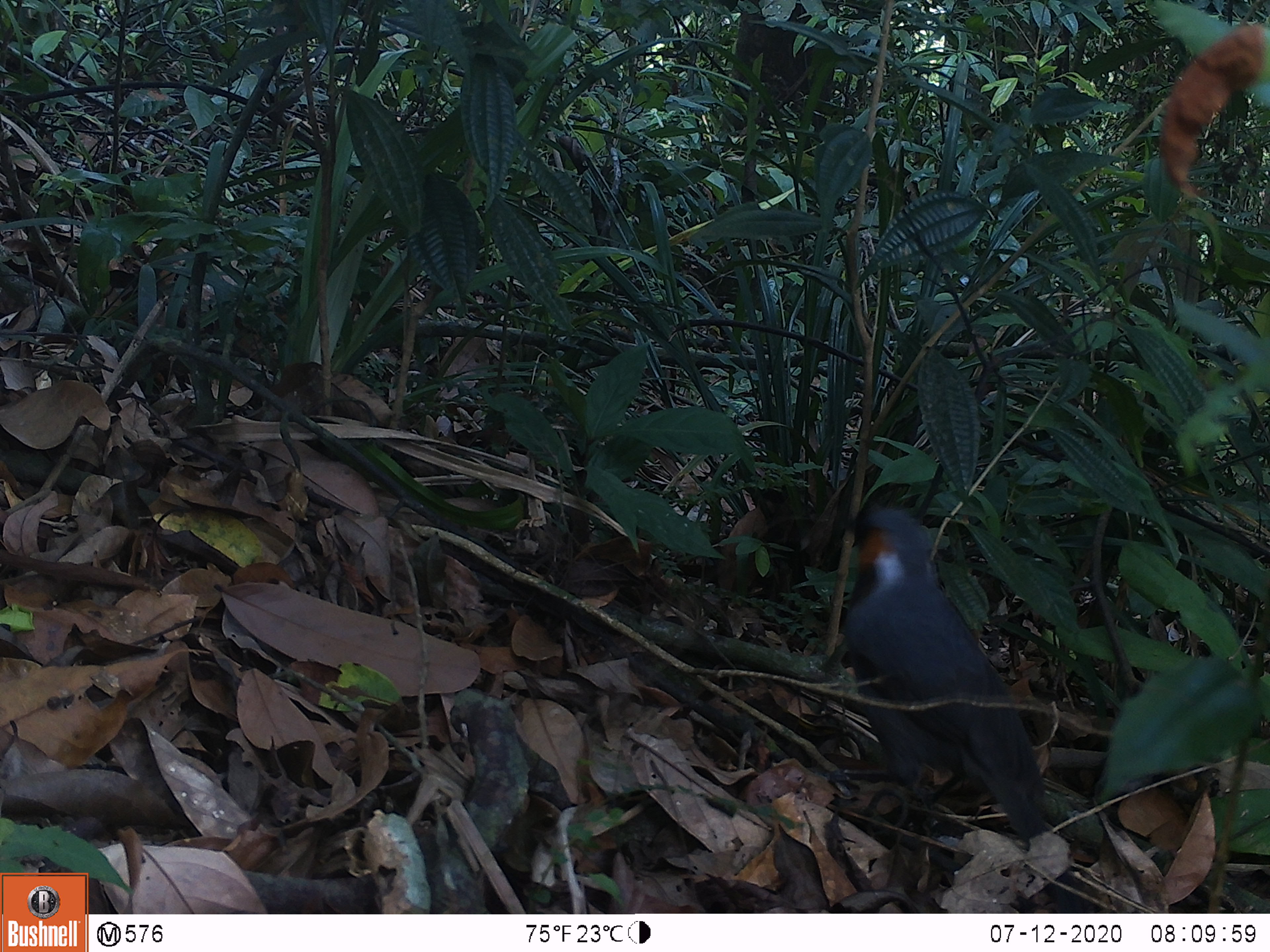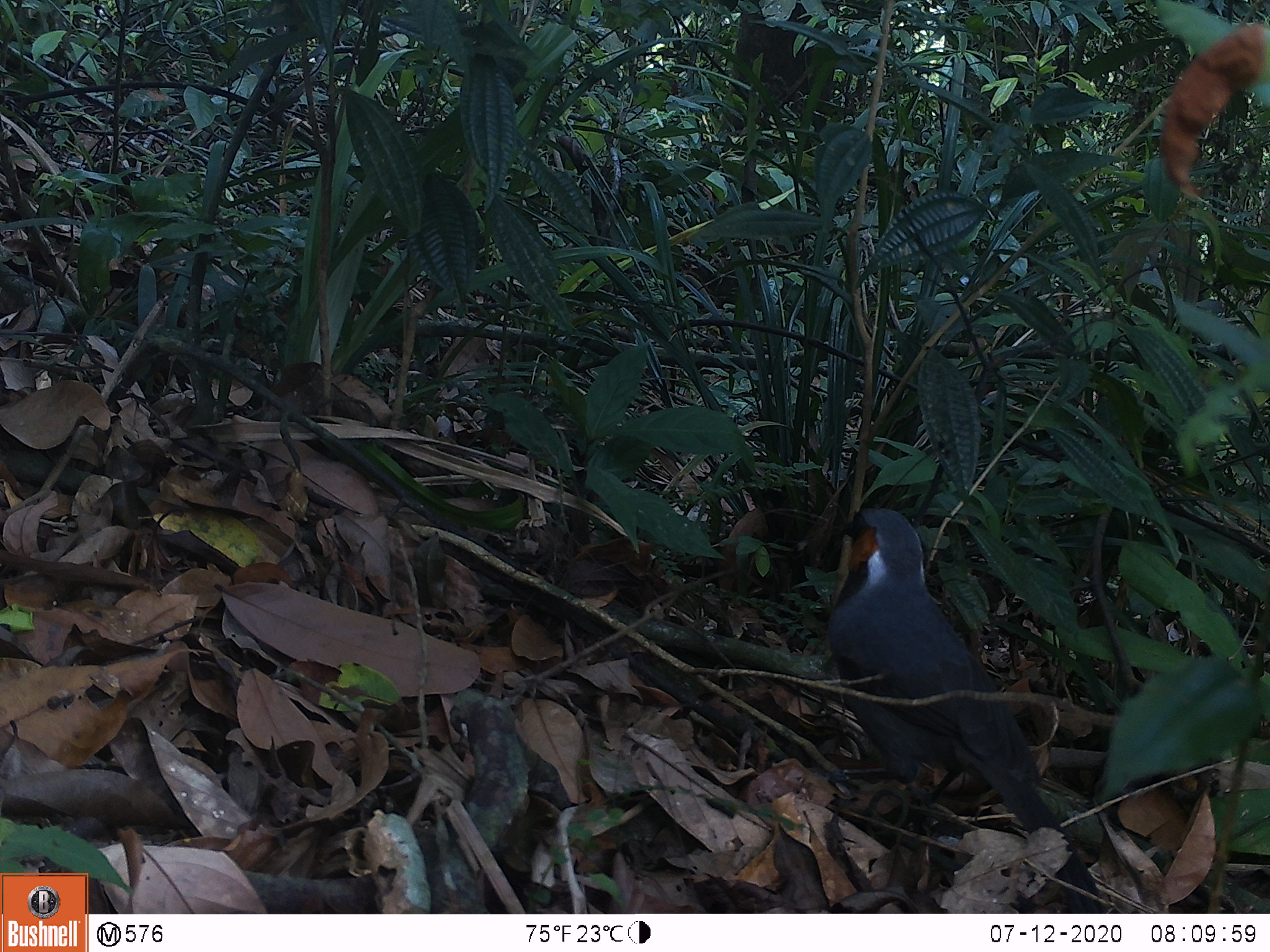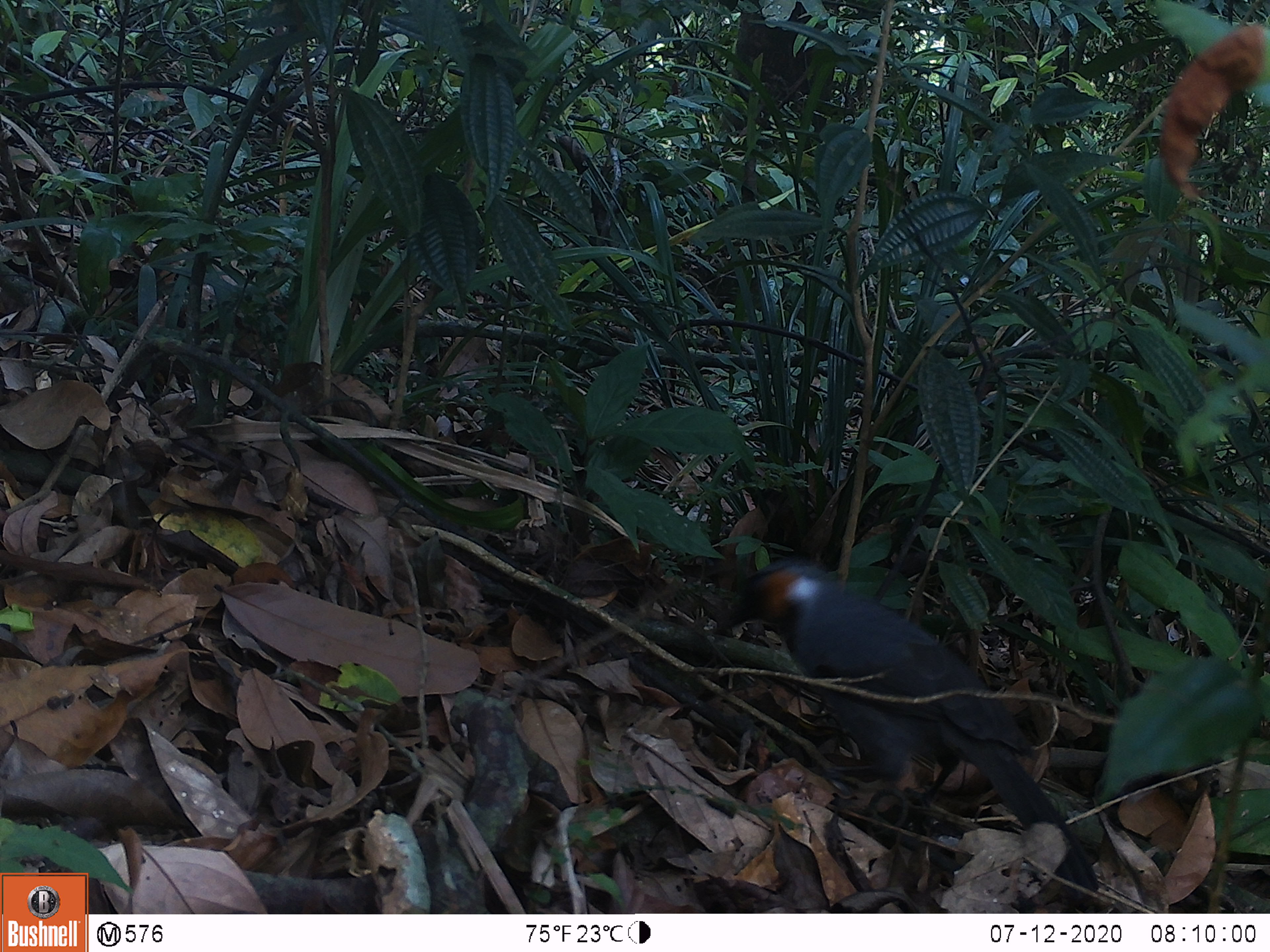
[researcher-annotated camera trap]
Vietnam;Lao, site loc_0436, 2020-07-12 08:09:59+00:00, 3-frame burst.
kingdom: Animalia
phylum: Chordata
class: Aves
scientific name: Aves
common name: bird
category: unidentified bird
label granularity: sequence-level